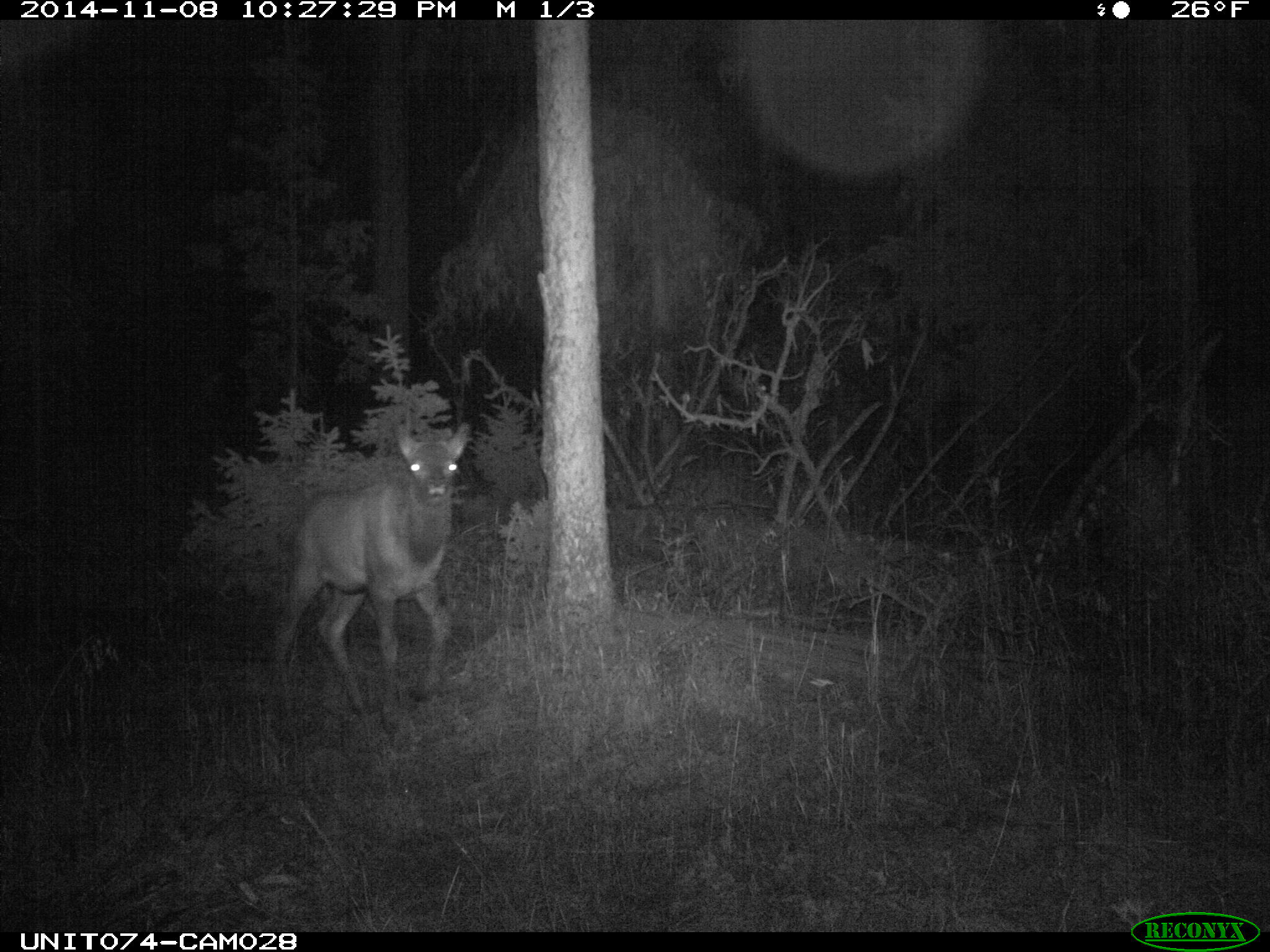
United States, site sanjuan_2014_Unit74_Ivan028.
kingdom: Animalia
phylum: Chordata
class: Mammalia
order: Artiodactyla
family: Cervidae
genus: Cervus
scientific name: Cervus elaphus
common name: red deer